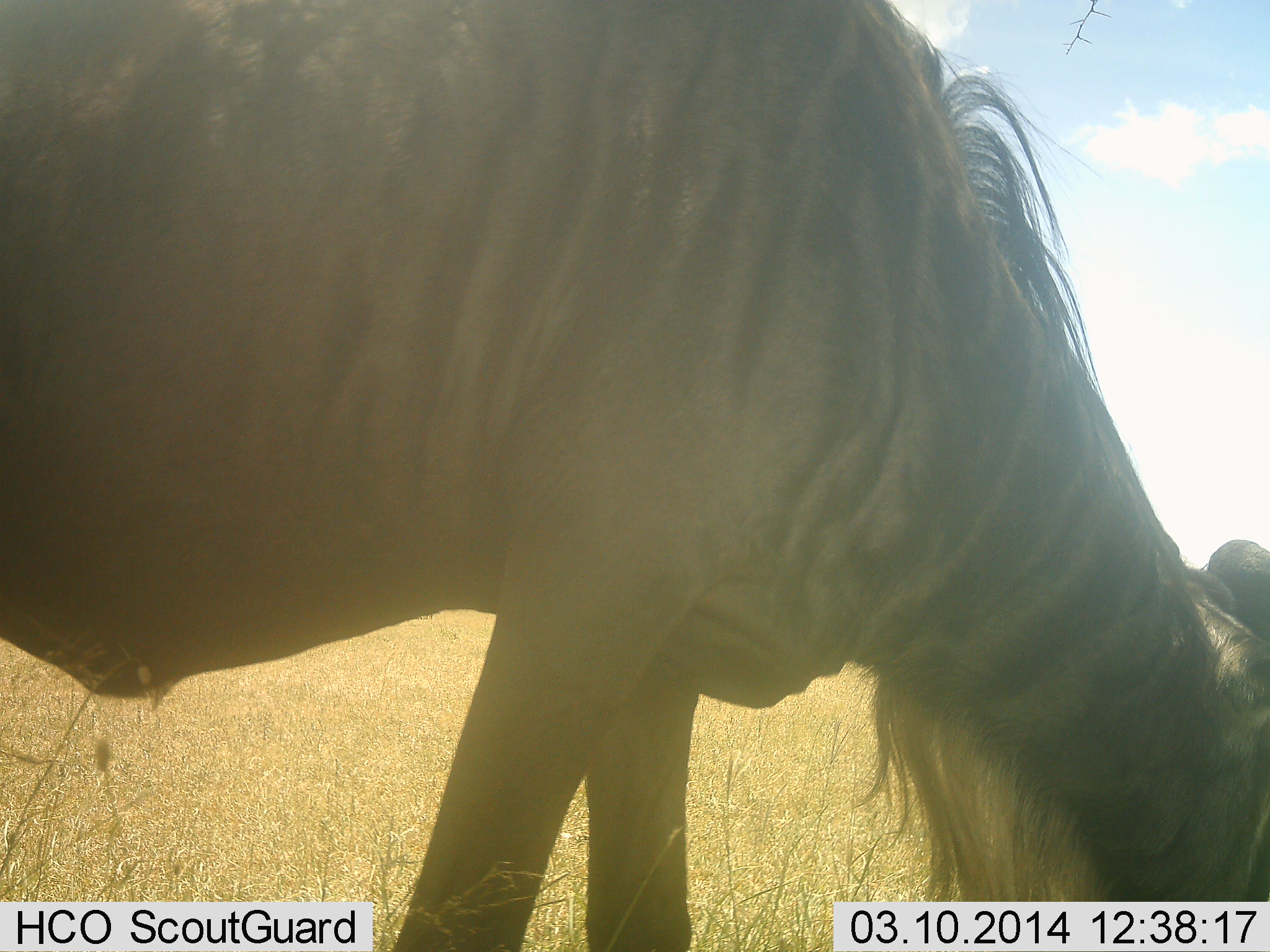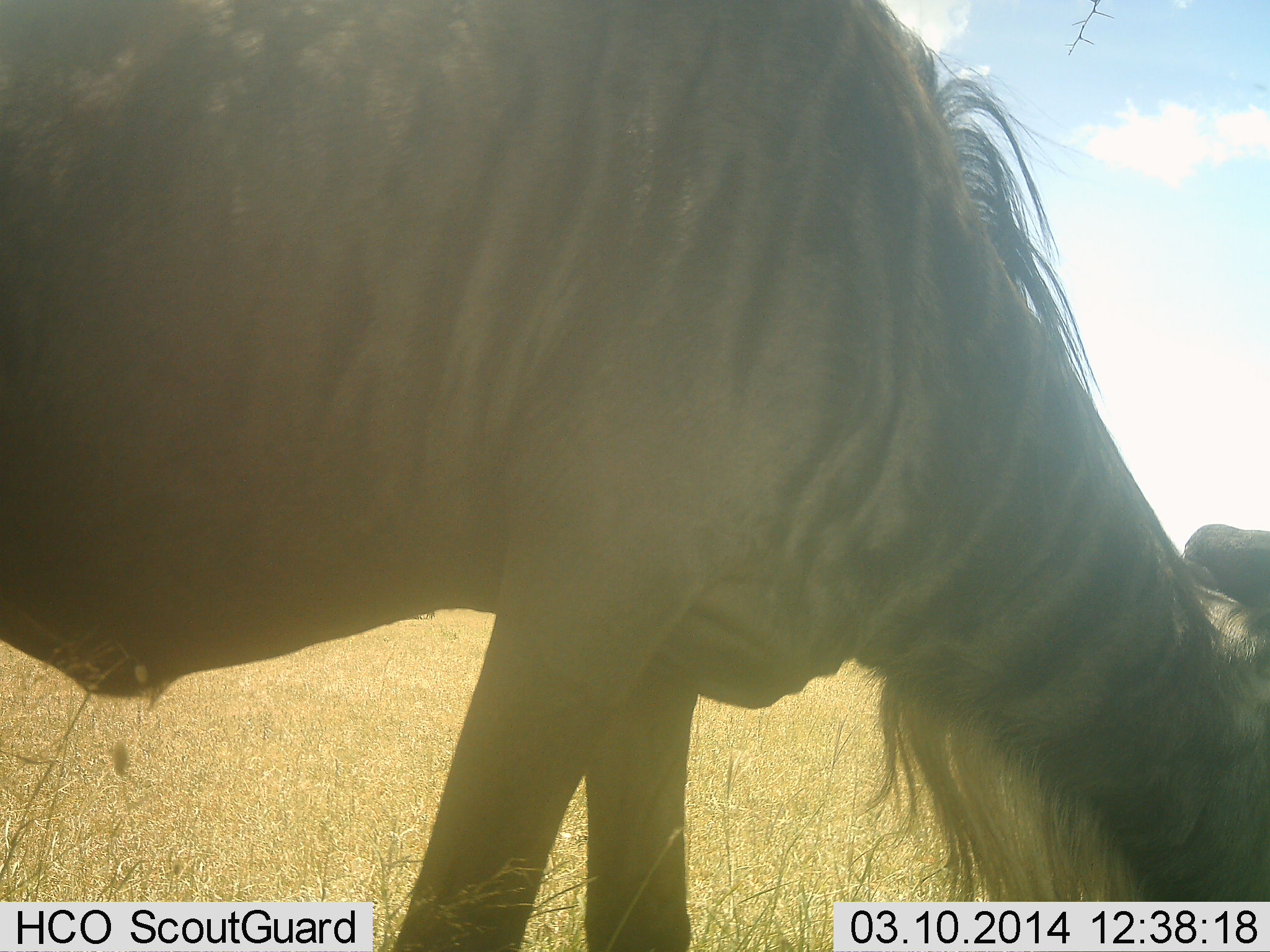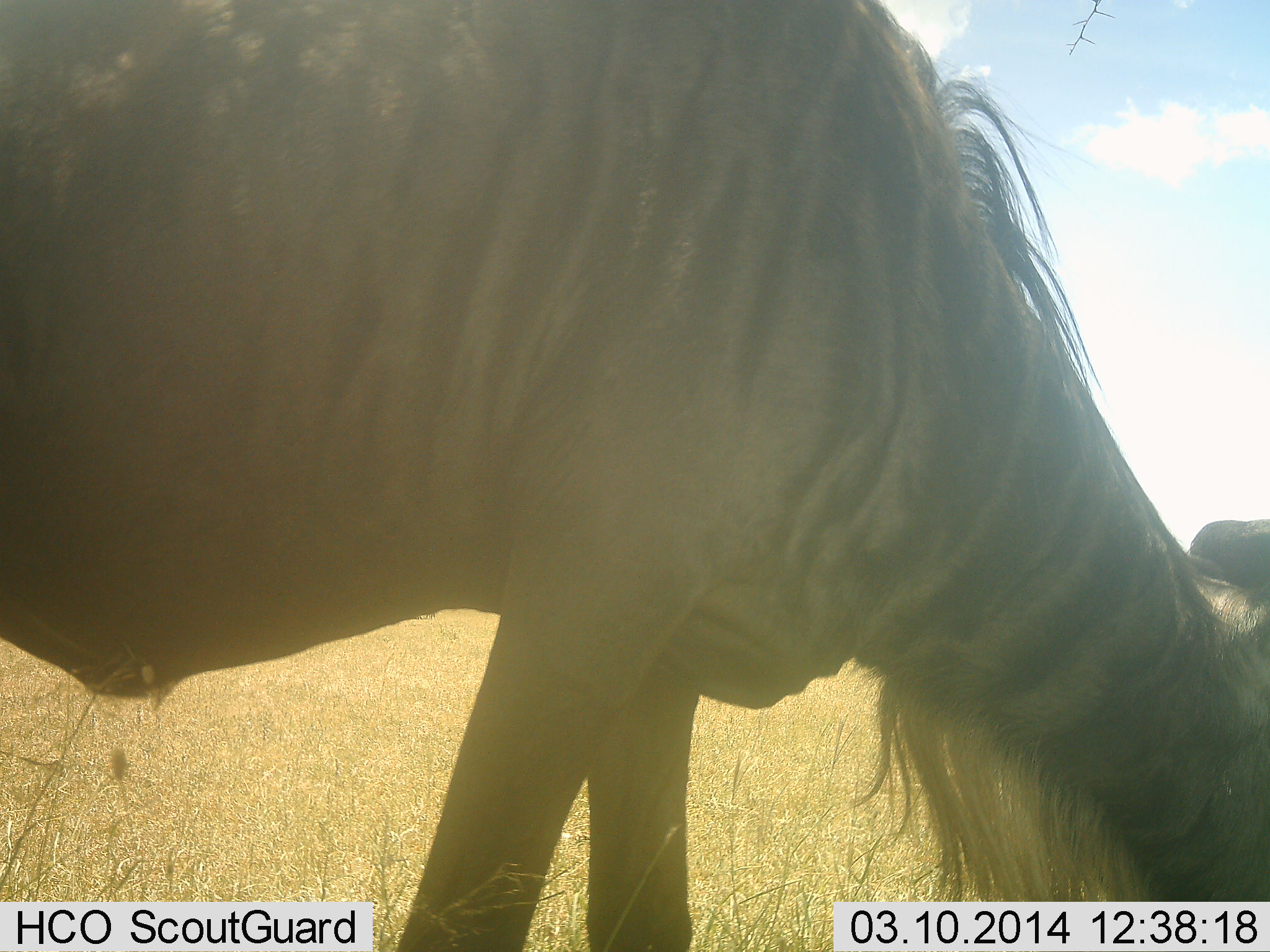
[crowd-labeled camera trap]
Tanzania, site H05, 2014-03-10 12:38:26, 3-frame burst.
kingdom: Animalia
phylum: Chordata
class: Mammalia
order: Artiodactyla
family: Bovidae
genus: Connochaetes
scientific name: Connochaetes taurinus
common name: blue wildebeest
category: wildebeest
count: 1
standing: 10%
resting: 0%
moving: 0%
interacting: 0%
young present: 0%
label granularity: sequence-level